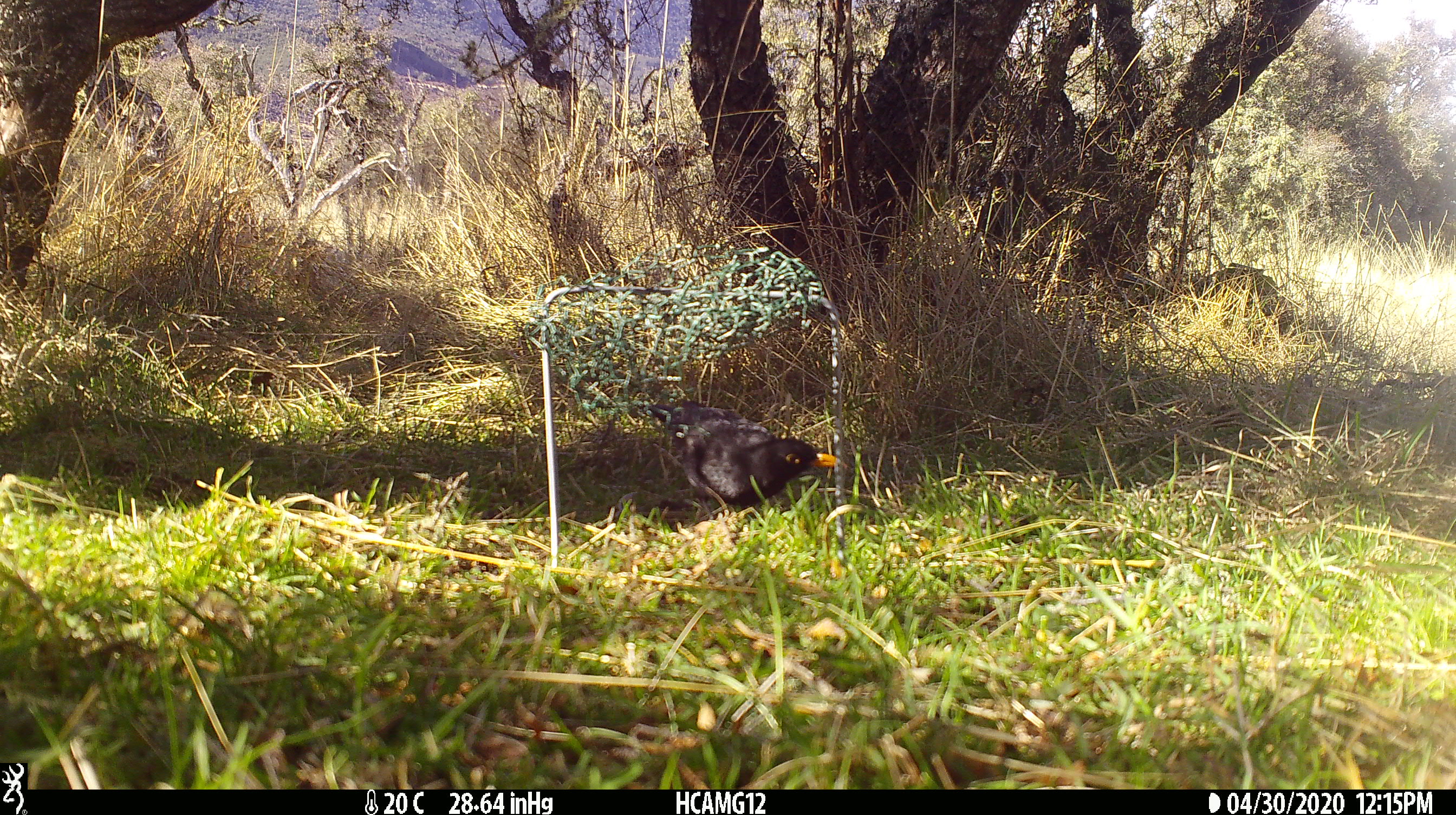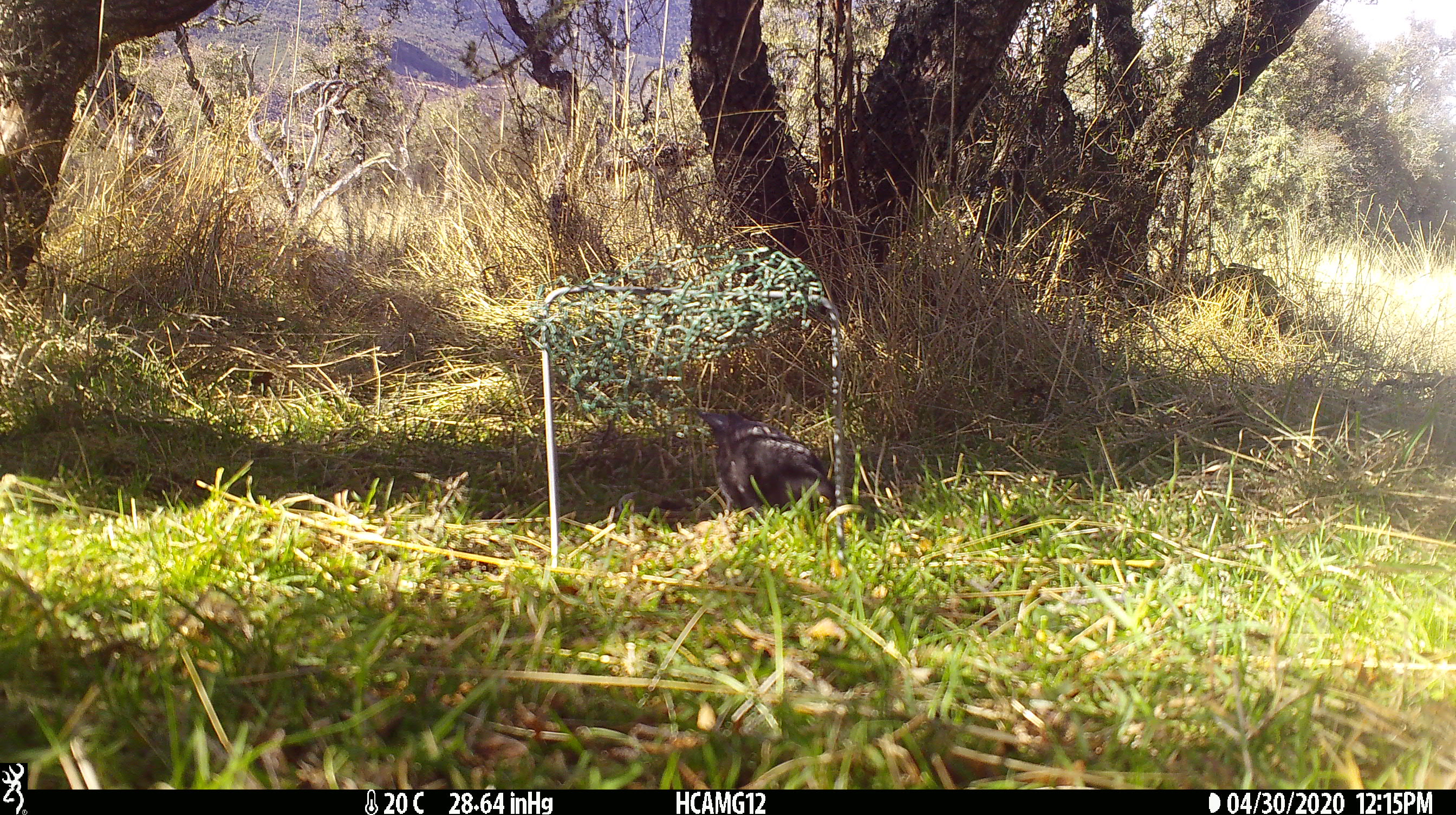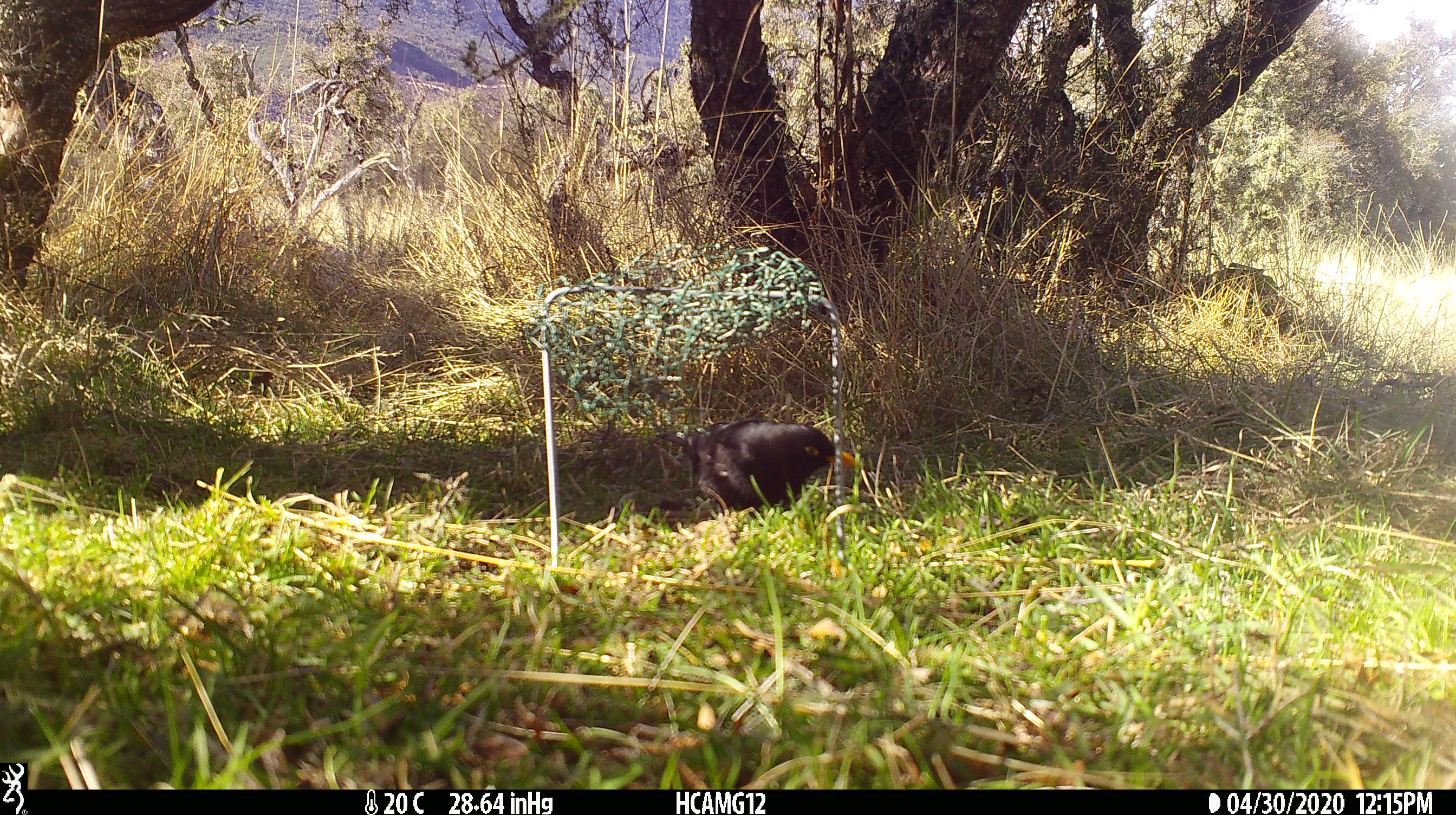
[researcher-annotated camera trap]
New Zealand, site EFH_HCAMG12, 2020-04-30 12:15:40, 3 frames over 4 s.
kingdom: Animalia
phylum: Chordata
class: Aves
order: Passeriformes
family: Turdidae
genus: Turdus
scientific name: Turdus merula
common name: eurasian blackbird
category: blackbird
Blackbird (eurasian blackbird) (Turdus merula).